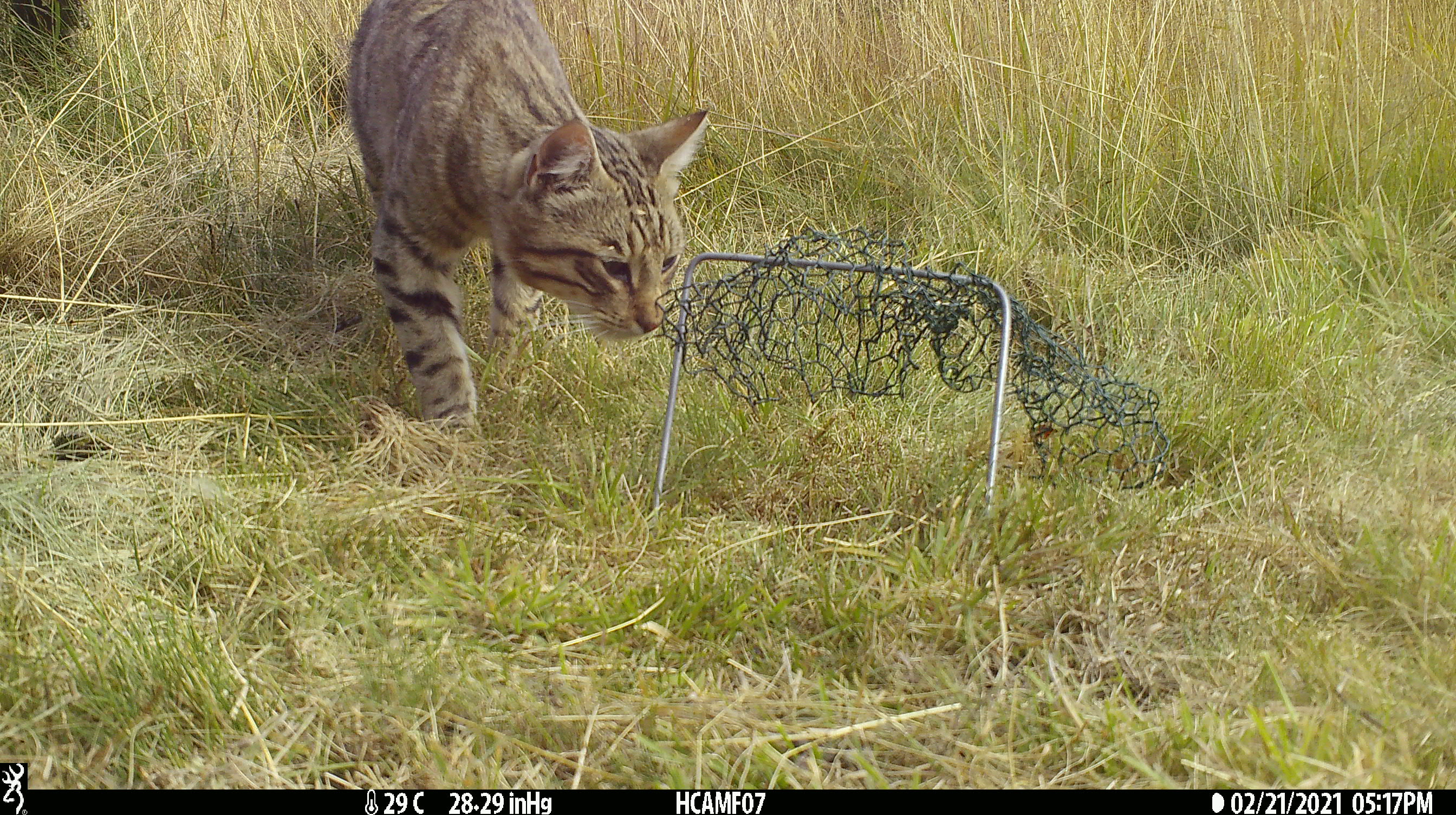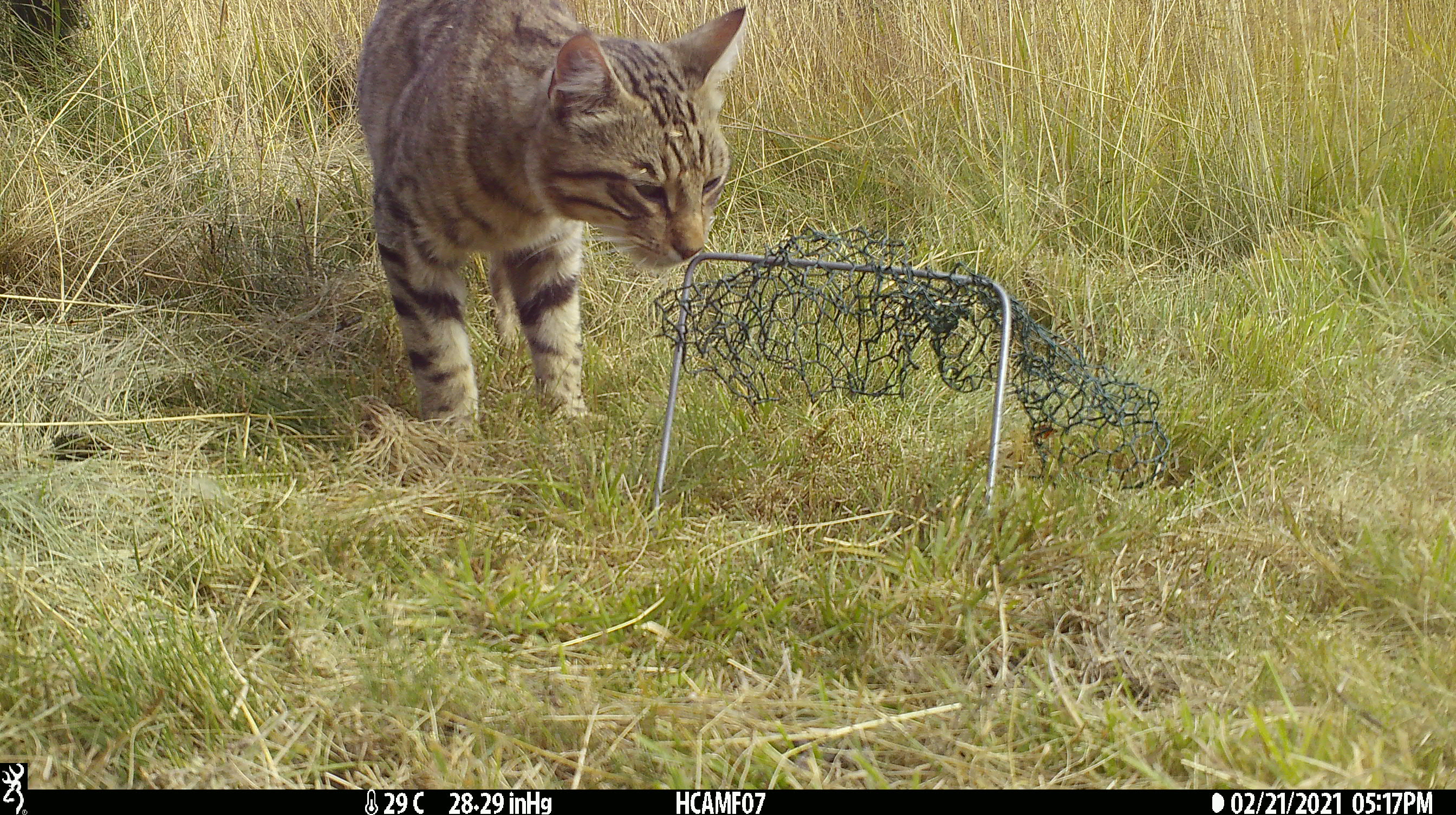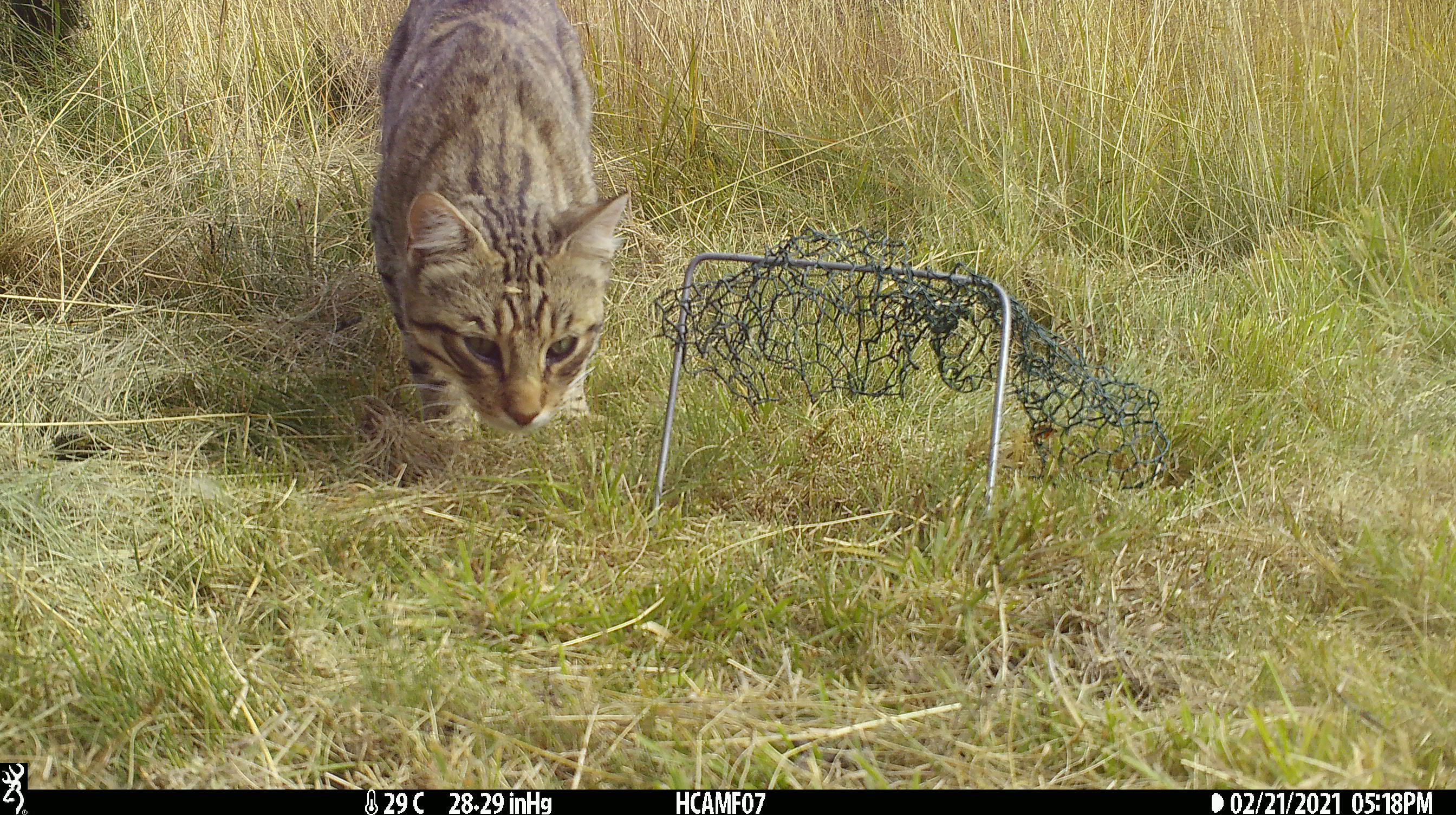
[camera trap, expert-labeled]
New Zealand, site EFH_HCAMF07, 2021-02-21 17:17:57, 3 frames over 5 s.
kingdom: Animalia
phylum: Chordata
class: Mammalia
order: Carnivora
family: Felidae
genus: Felis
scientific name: Felis catus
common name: domestic cat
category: cat